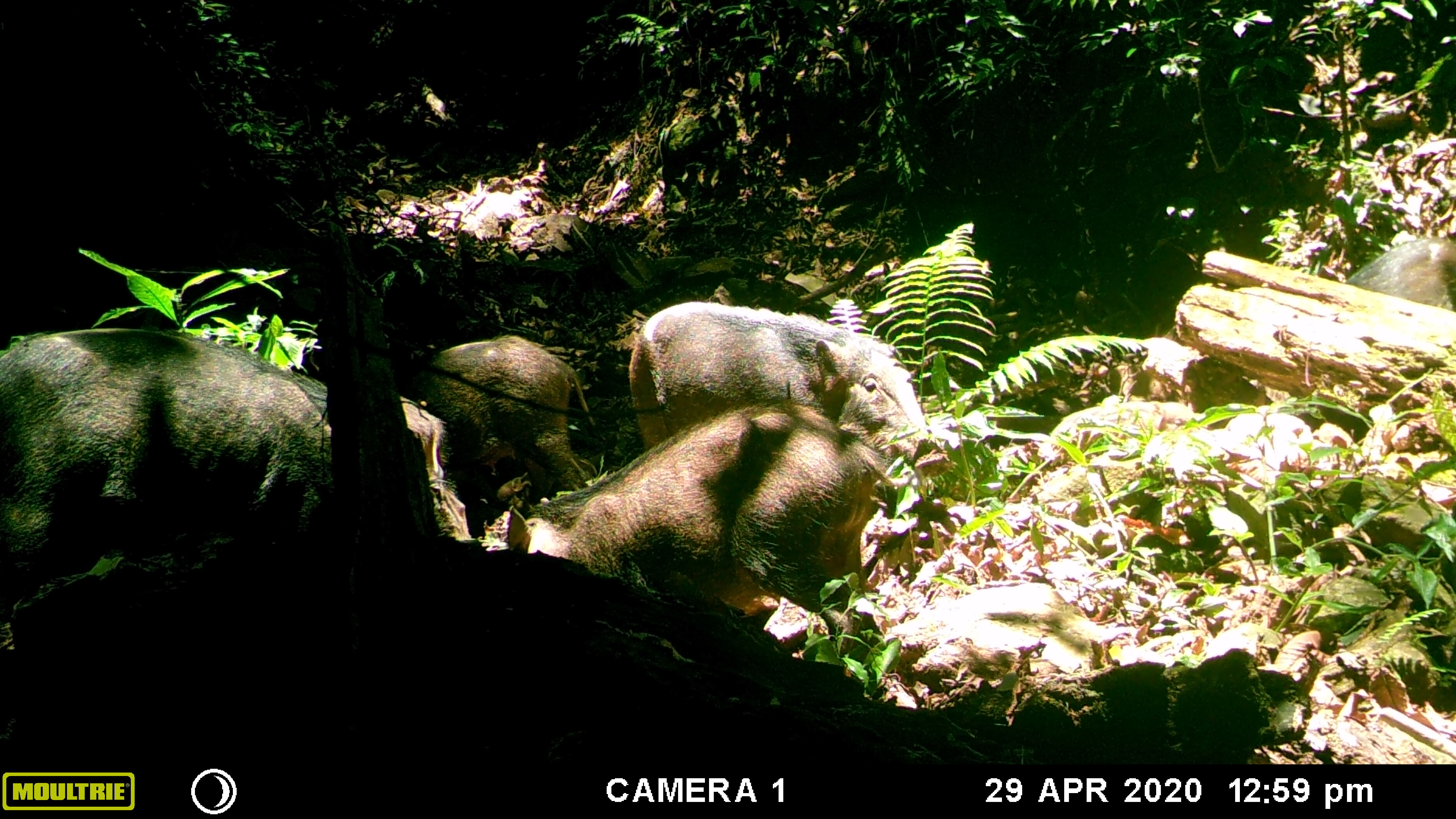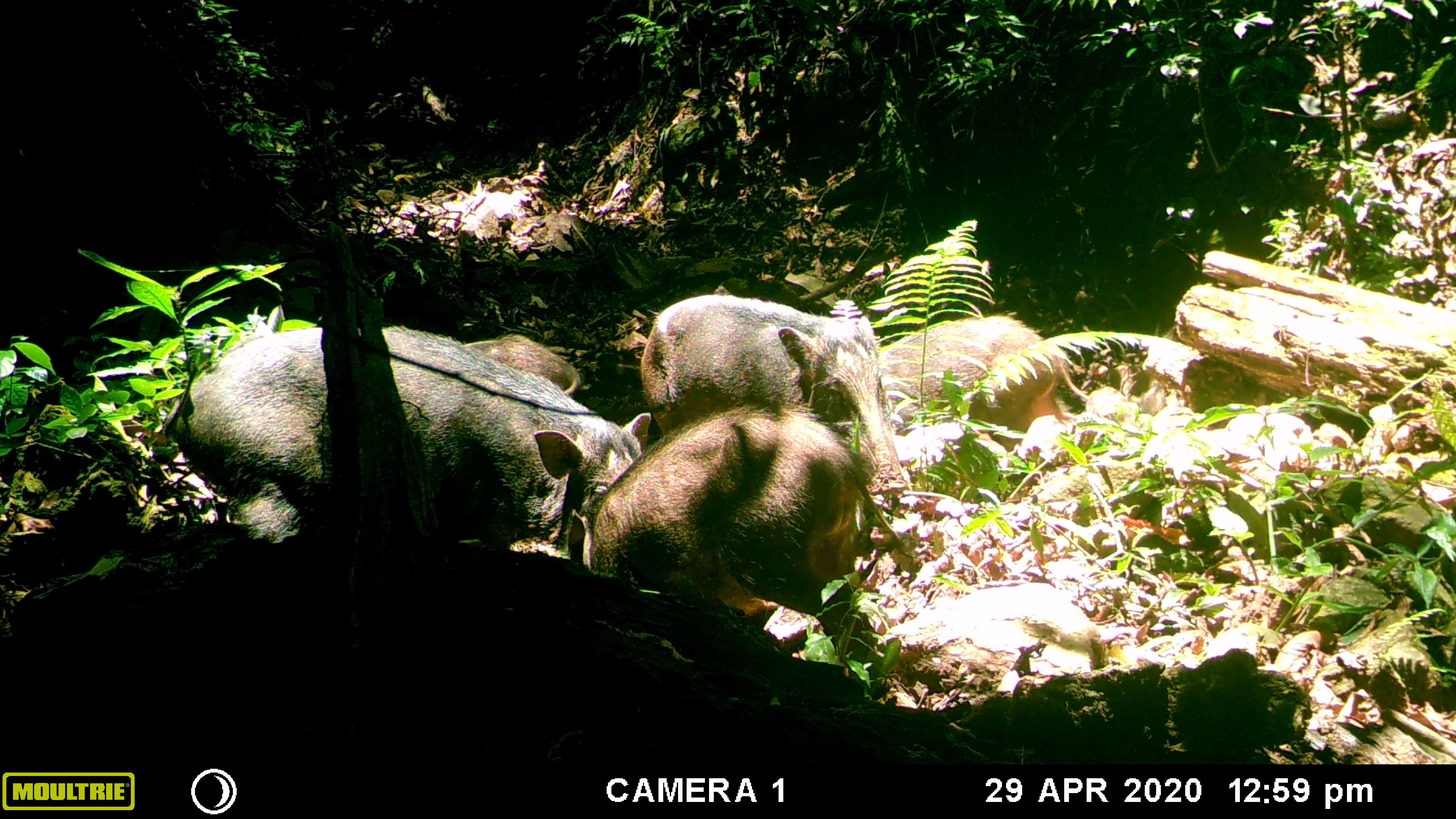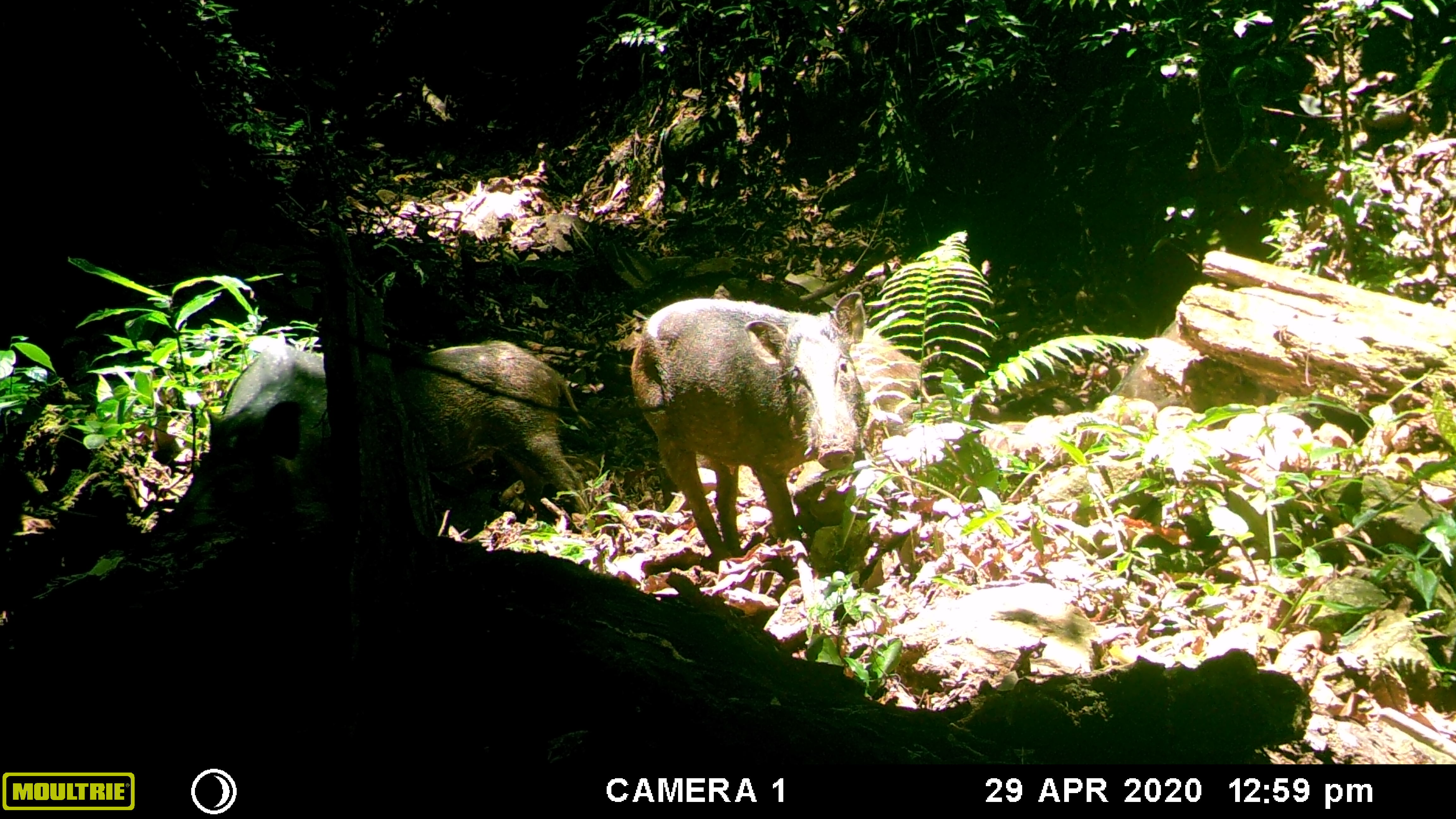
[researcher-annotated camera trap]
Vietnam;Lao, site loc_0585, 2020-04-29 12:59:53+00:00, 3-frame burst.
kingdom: Animalia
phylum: Chordata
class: Mammalia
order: Artiodactyla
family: Suidae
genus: Sus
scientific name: Sus scrofa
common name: eurasian wild pig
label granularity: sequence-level